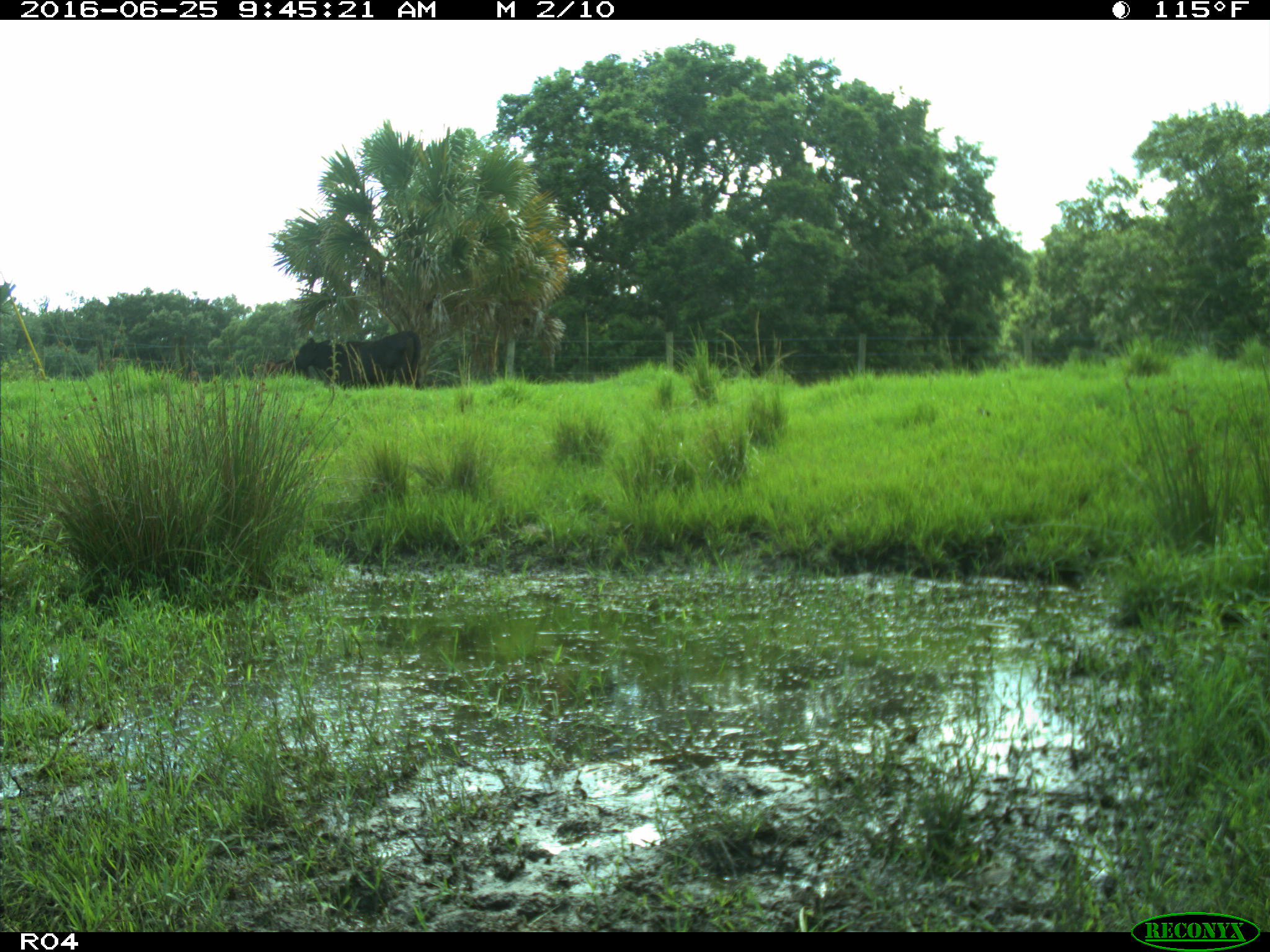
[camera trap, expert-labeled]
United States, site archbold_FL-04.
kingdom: Animalia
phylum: Chordata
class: Mammalia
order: Artiodactyla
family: Bovidae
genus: Bos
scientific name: Bos taurus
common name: domestic cow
Bos taurus (domestic cow).